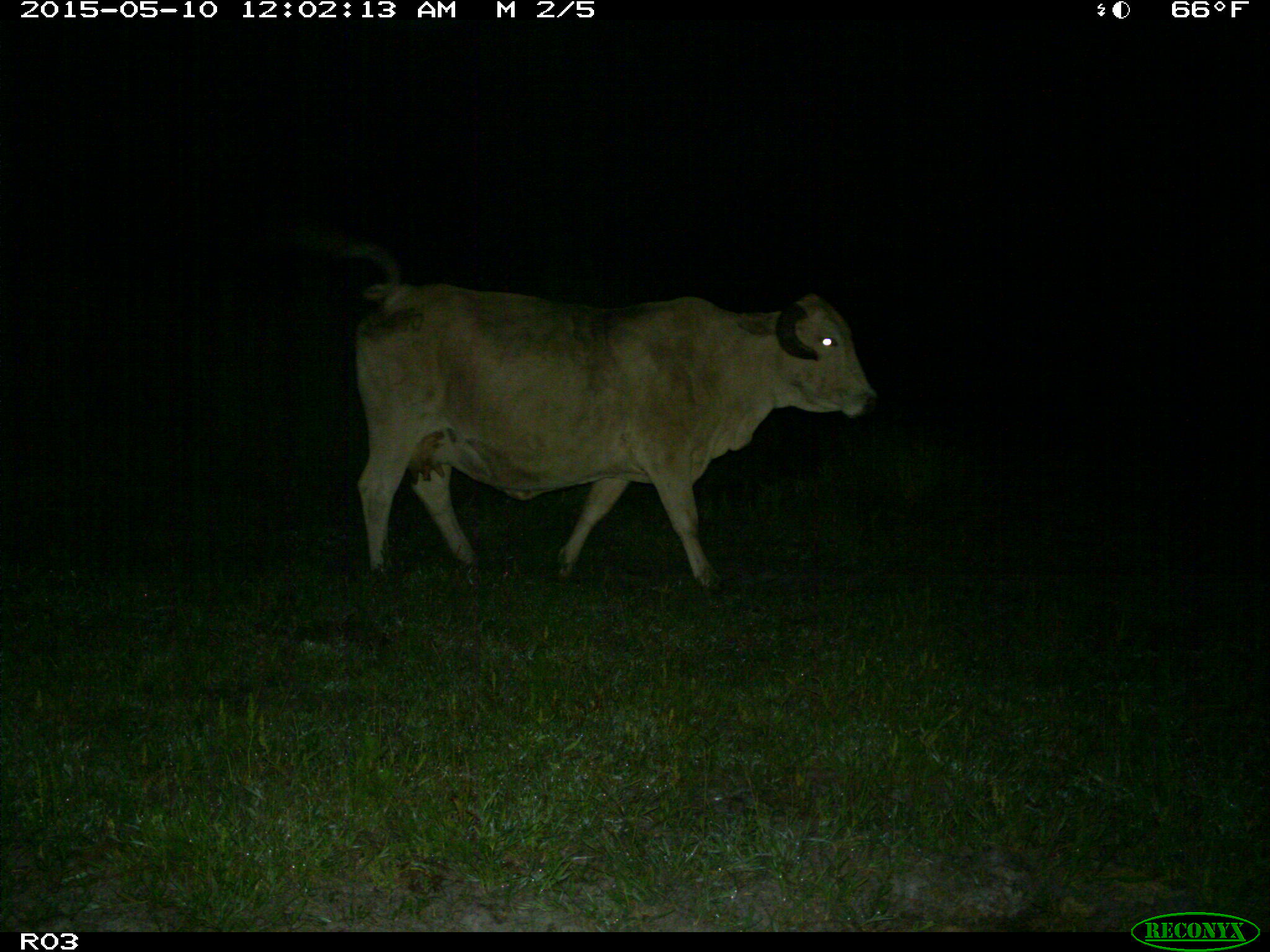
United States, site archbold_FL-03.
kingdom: Animalia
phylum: Chordata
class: Mammalia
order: Artiodactyla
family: Bovidae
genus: Bos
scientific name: Bos taurus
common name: domestic cow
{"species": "Bos taurus (domestic cow)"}